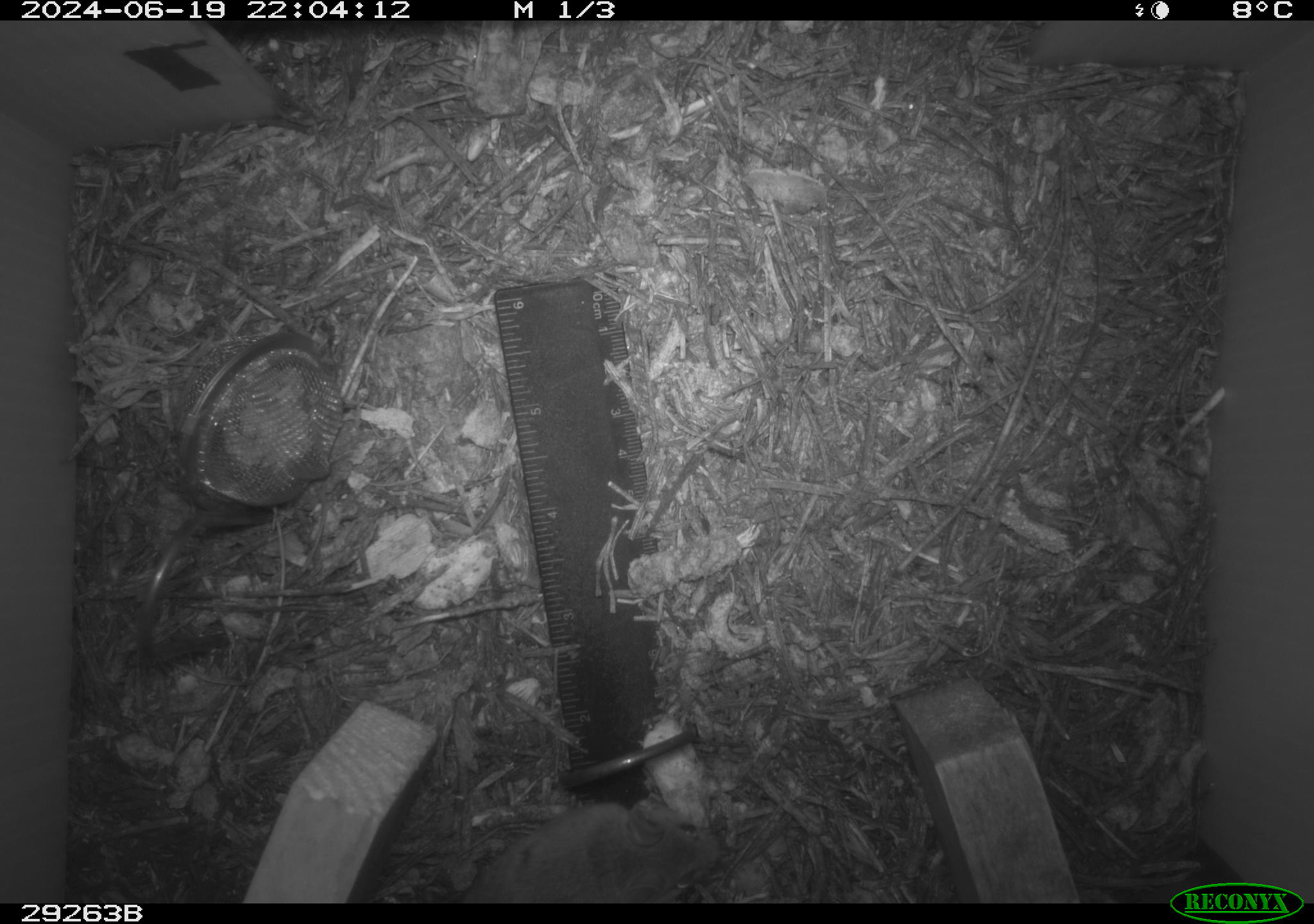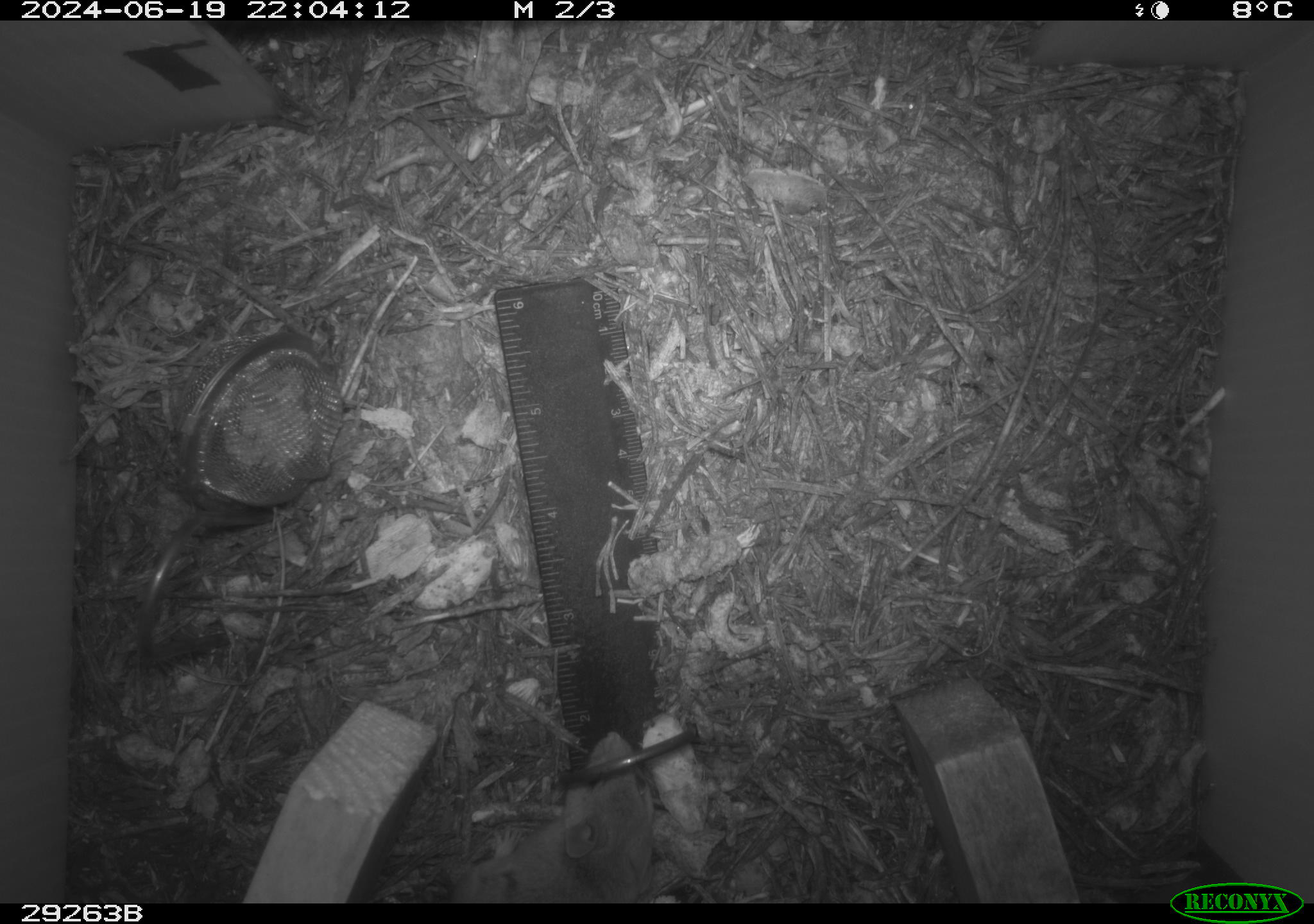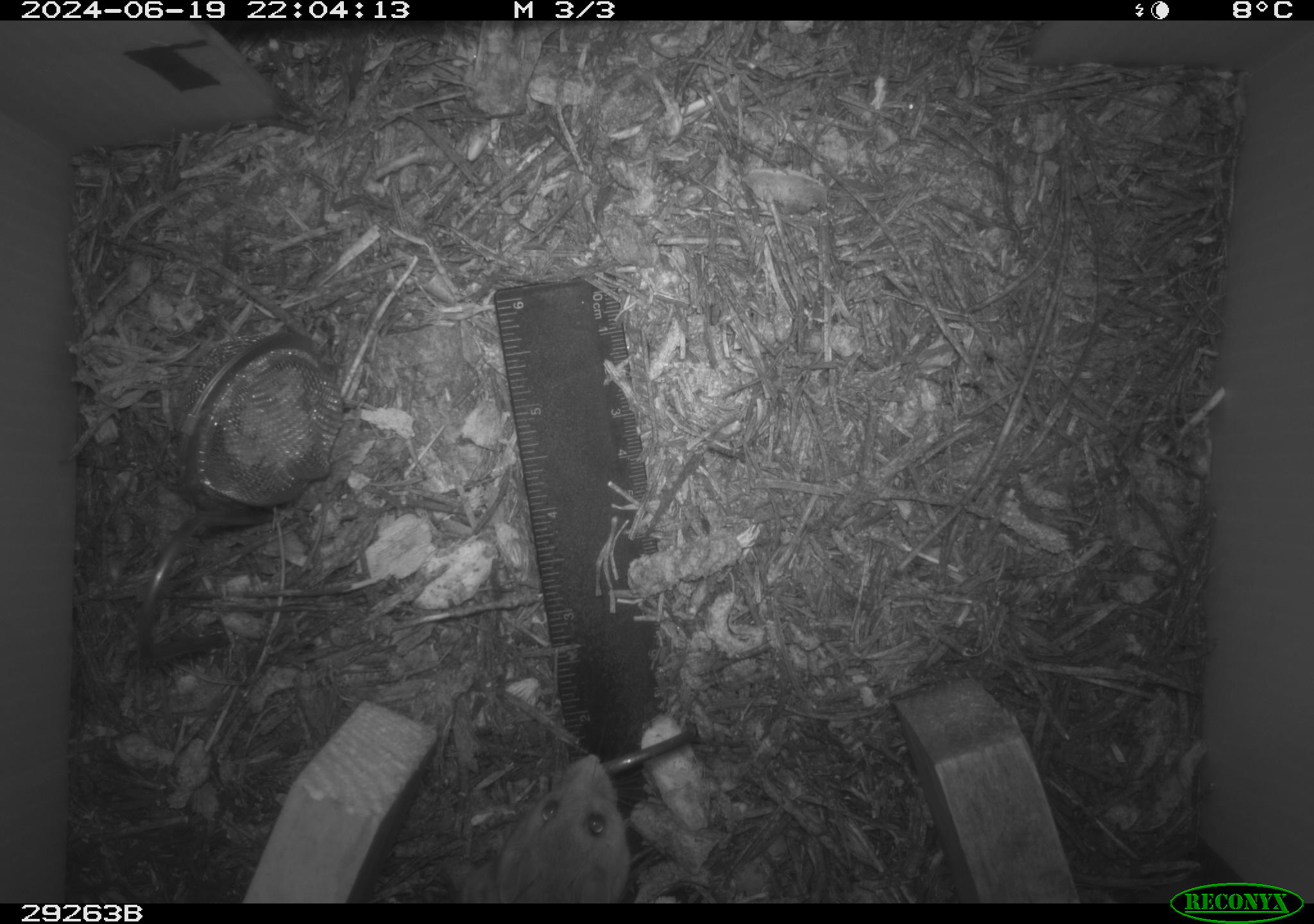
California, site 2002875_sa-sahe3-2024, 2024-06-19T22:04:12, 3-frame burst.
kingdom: Animalia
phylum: Chordata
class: Mammalia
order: Rodentia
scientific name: Rodentia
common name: rodent